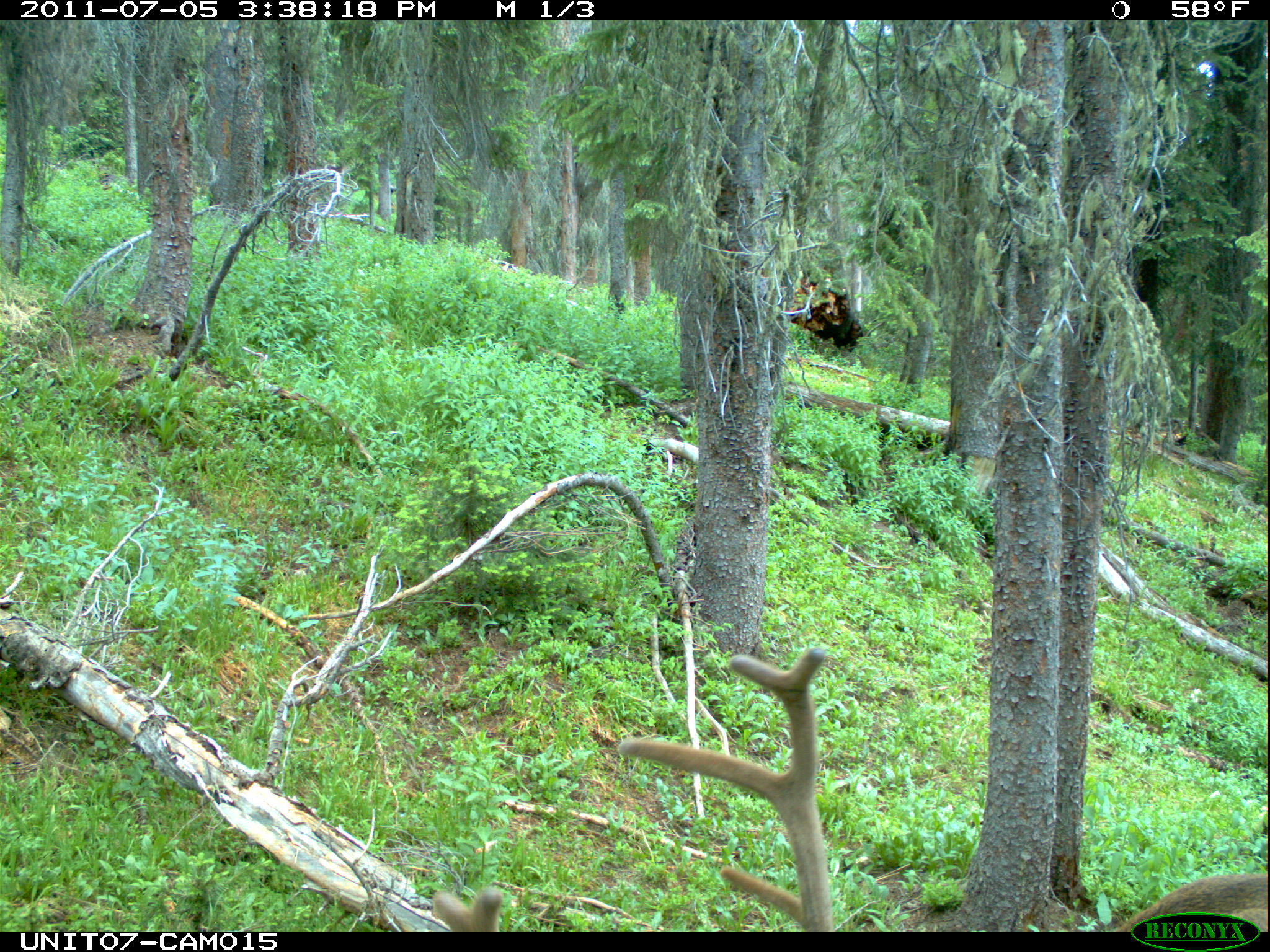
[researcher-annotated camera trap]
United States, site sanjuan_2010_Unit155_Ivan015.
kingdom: Animalia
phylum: Chordata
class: Mammalia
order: Artiodactyla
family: Cervidae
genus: Cervus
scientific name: Cervus elaphus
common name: red deer